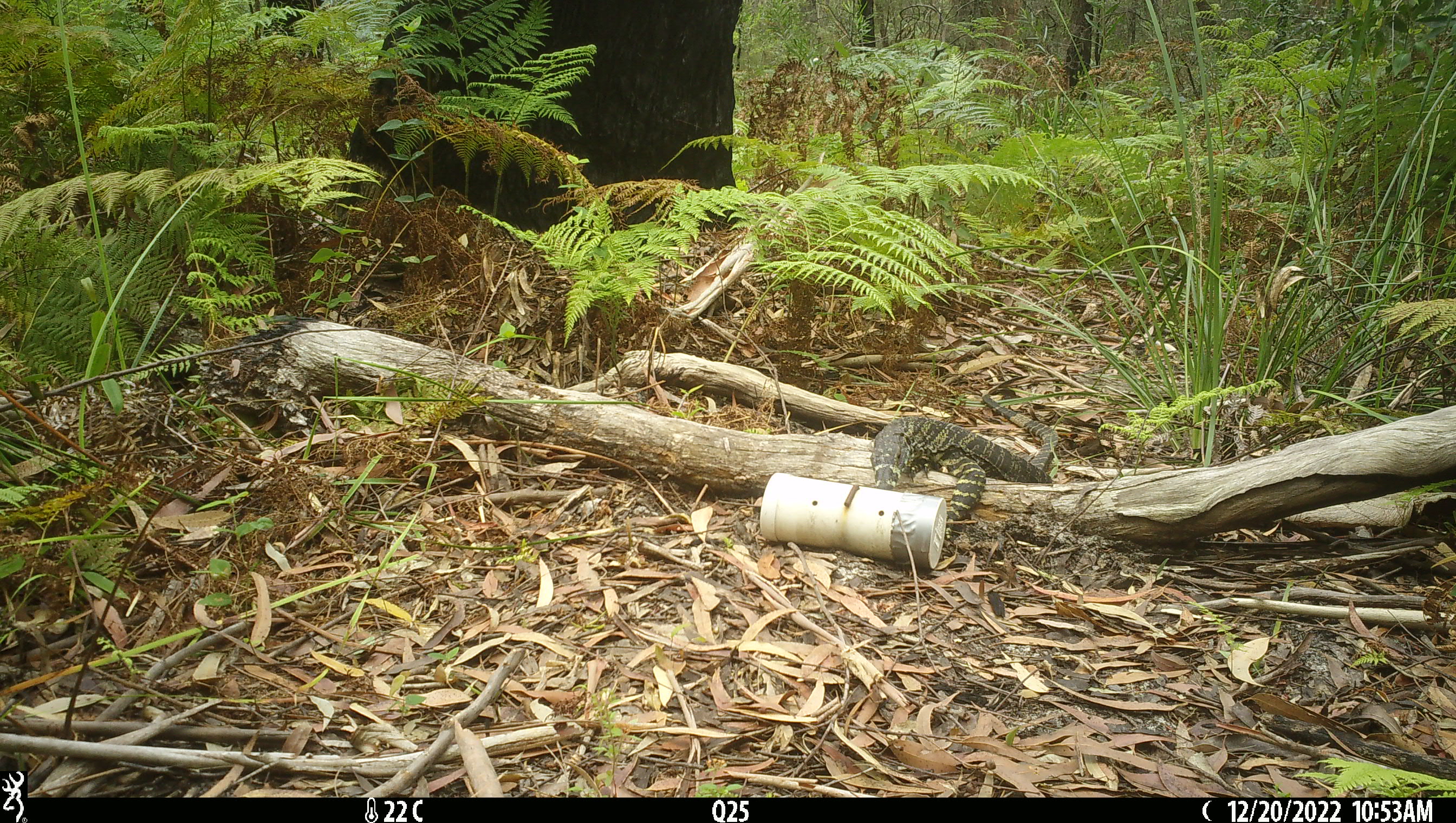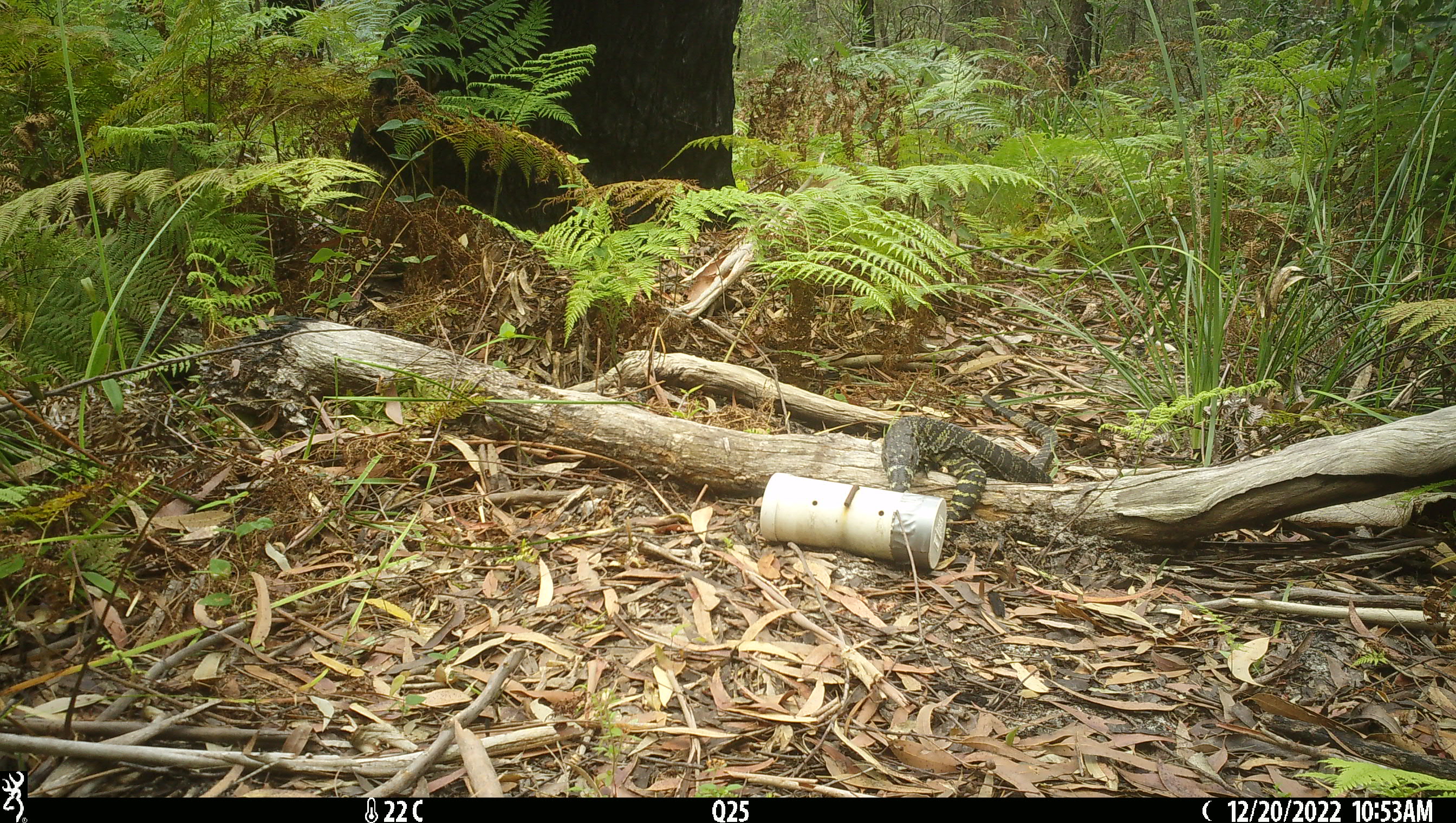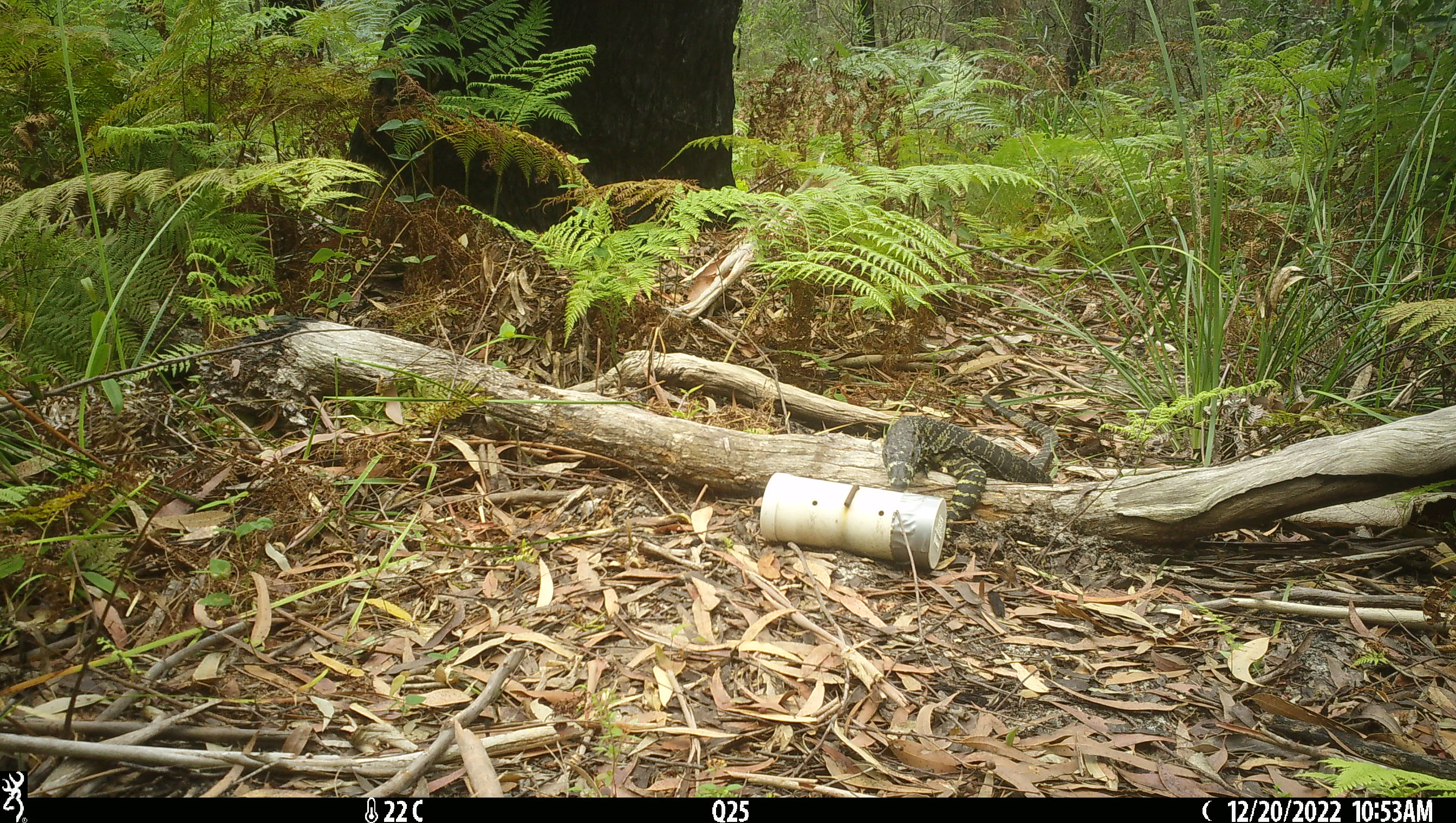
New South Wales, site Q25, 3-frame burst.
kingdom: Animalia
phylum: Chordata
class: Reptilia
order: Squamata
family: Varanidae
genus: Varanus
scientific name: Varanus varius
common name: lace monitor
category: goanna